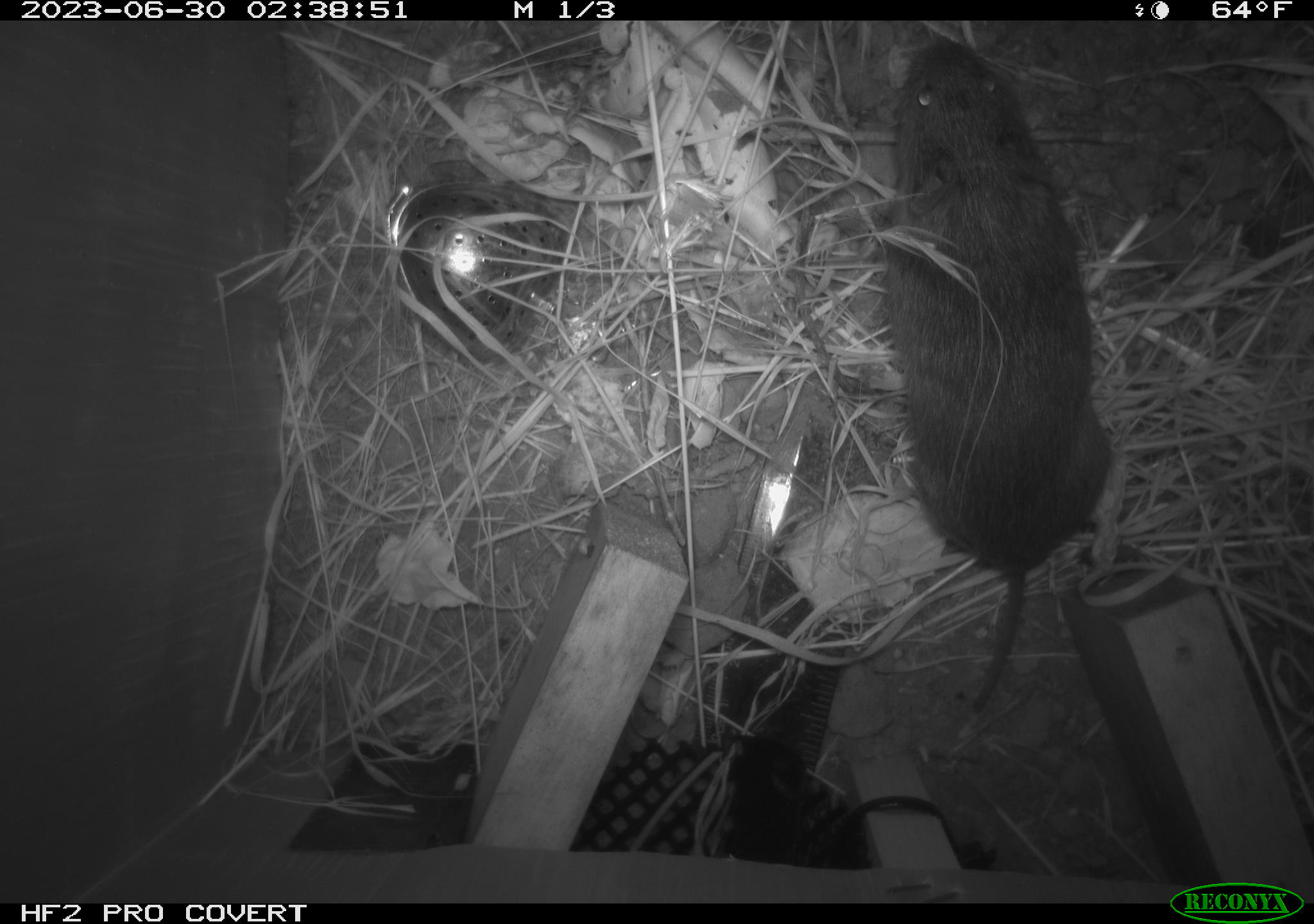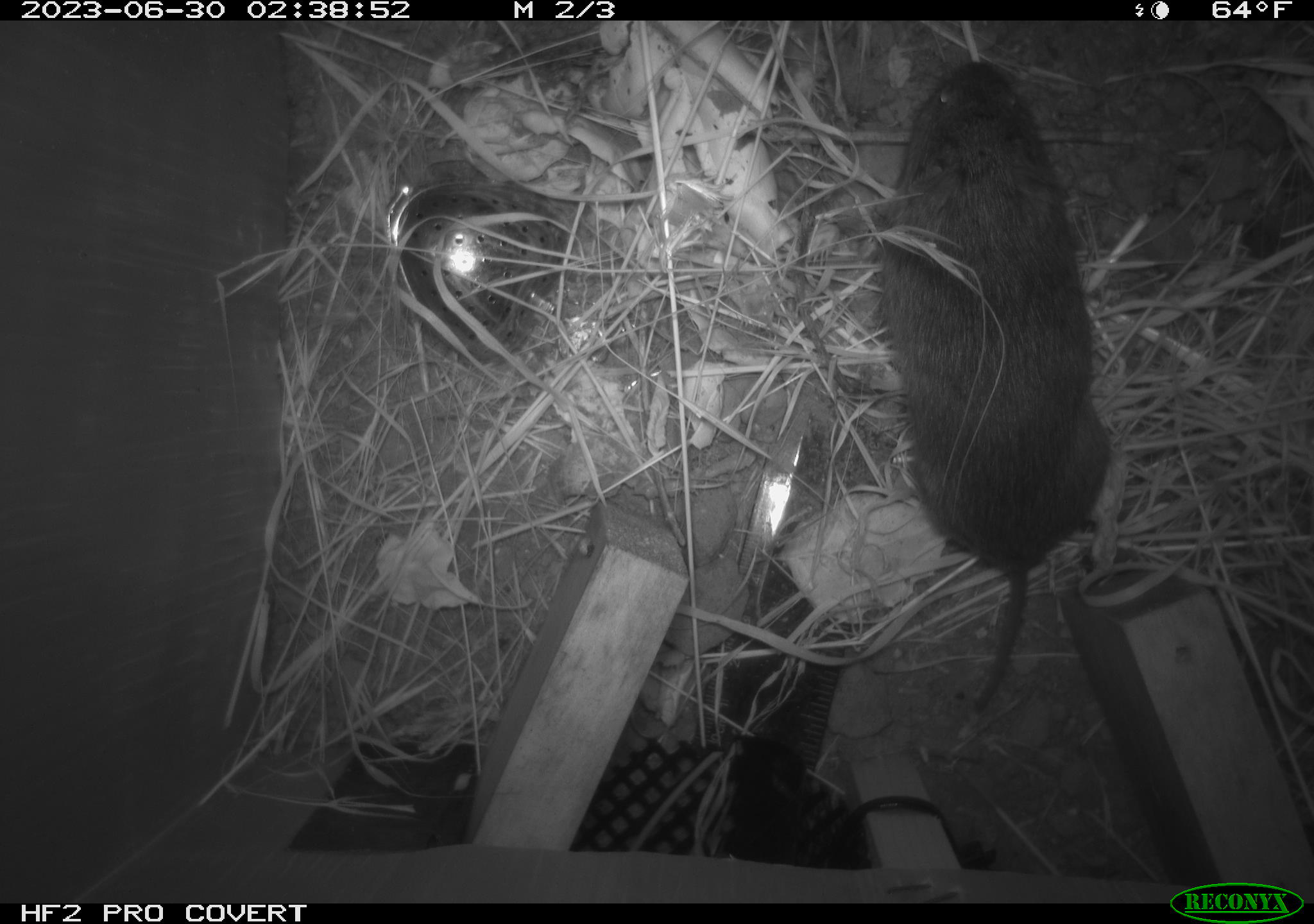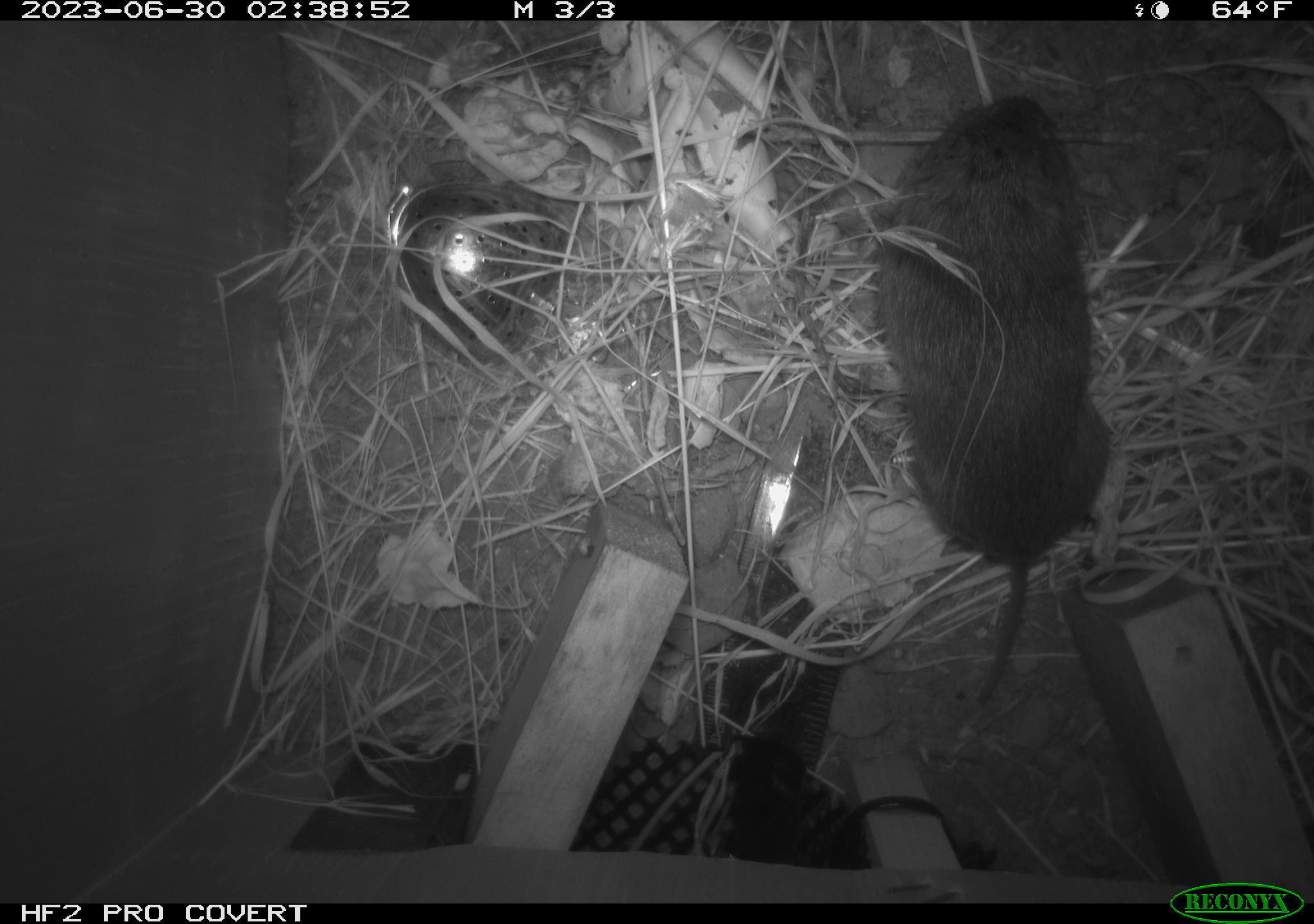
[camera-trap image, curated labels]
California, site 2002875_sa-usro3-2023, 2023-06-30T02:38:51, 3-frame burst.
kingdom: Animalia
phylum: Chordata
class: Mammalia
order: Rodentia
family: Cricetidae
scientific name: Arvicolinae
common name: voles, lemmings, and muskrats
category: arvicolinae subfamily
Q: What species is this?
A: Arvicolinae subfamily (voles, lemmings, and muskrats) (Arvicolinae).